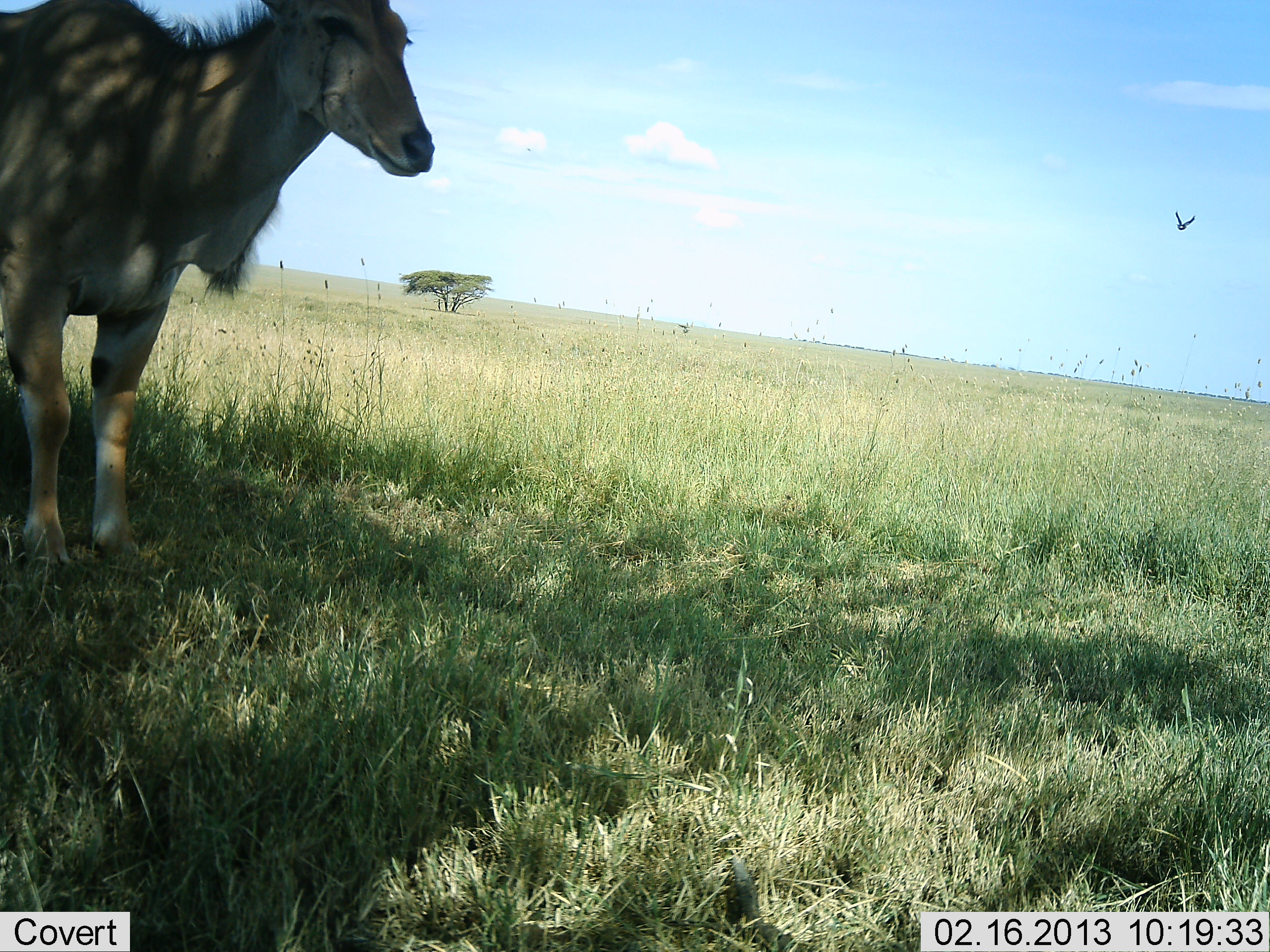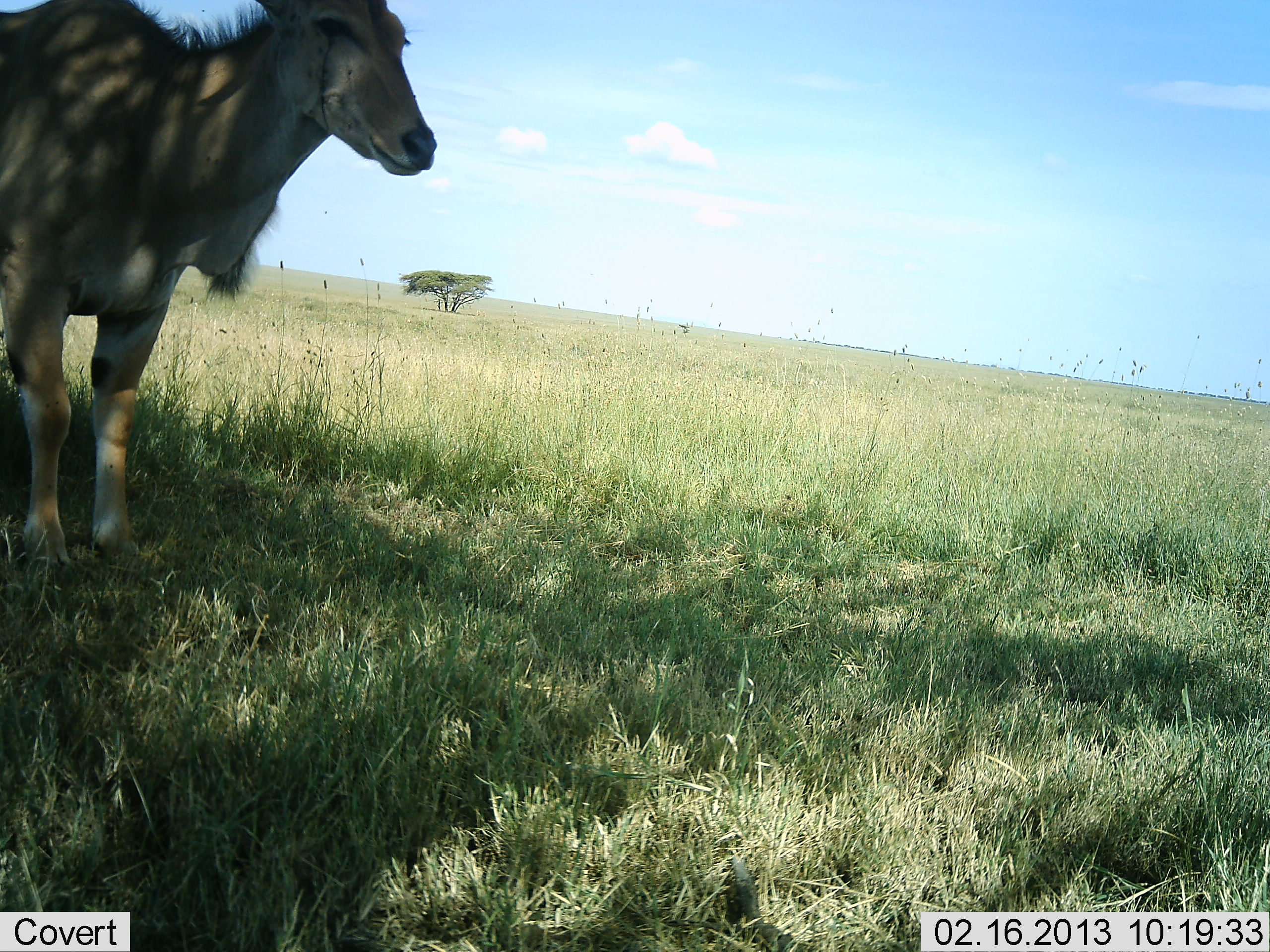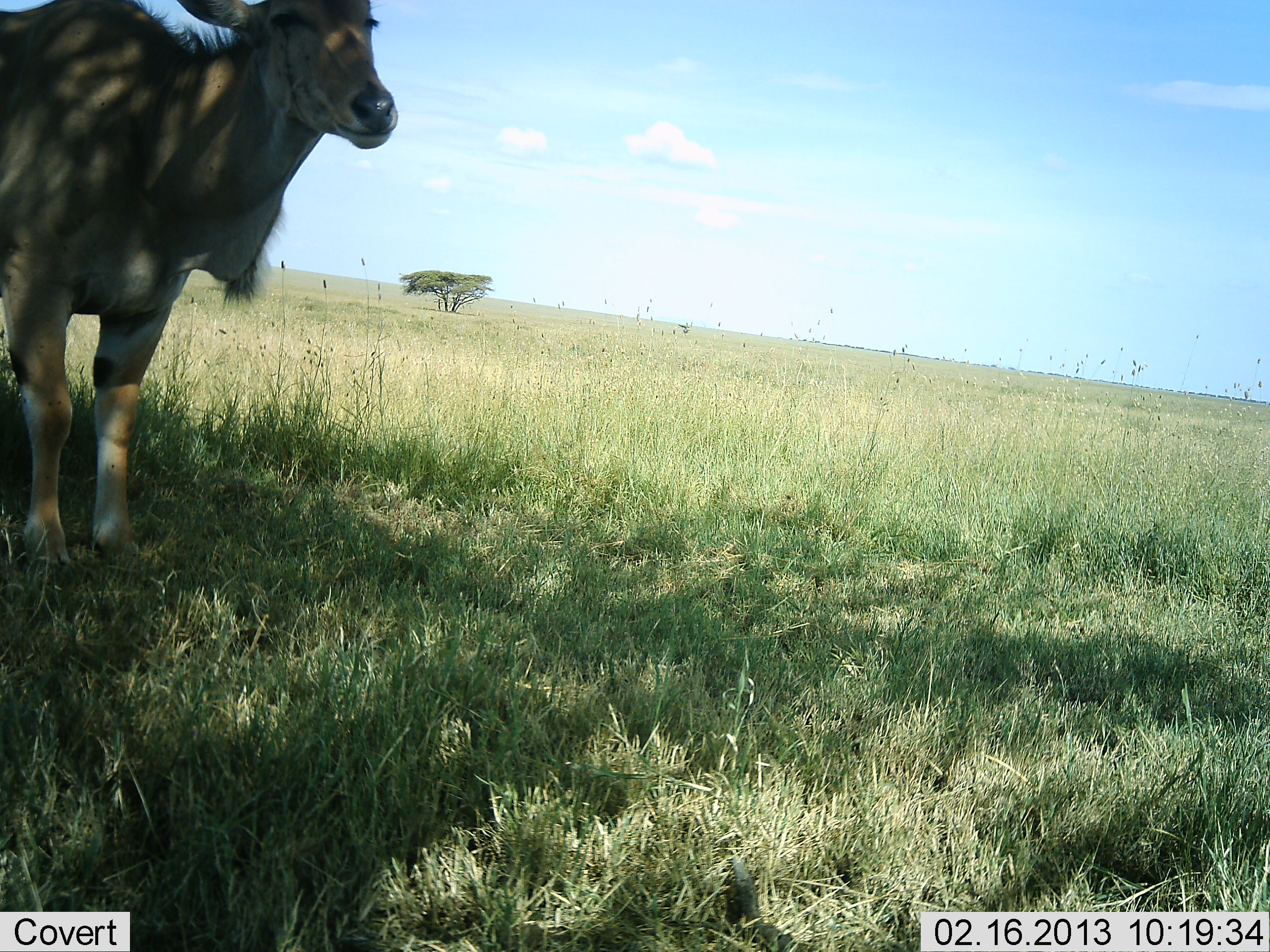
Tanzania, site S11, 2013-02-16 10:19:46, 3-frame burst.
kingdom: Animalia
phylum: Chordata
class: Mammalia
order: Artiodactyla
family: Bovidae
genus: Tragelaphus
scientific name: Tragelaphus oryx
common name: eland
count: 1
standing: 88%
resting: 0%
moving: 6%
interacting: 0%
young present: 0%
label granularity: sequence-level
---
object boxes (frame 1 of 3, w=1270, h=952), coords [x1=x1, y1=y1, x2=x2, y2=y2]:
animal: [x1=0, y1=0, x2=434, y2=569]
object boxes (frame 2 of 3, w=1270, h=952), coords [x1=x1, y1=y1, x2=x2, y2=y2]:
animal: [x1=0, y1=0, x2=442, y2=582]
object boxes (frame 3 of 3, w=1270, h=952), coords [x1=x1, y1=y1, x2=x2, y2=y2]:
animal: [x1=0, y1=0, x2=399, y2=570]